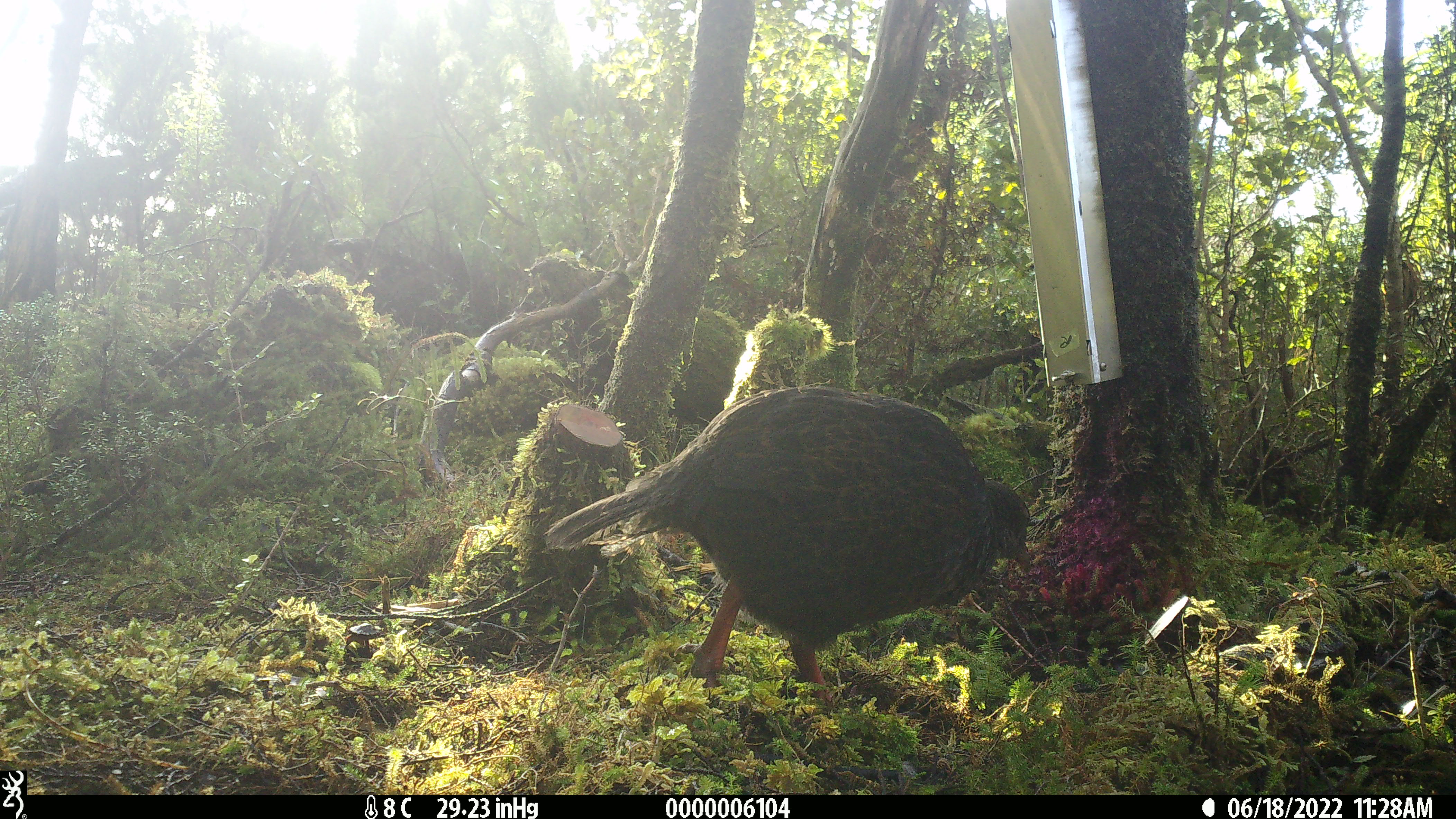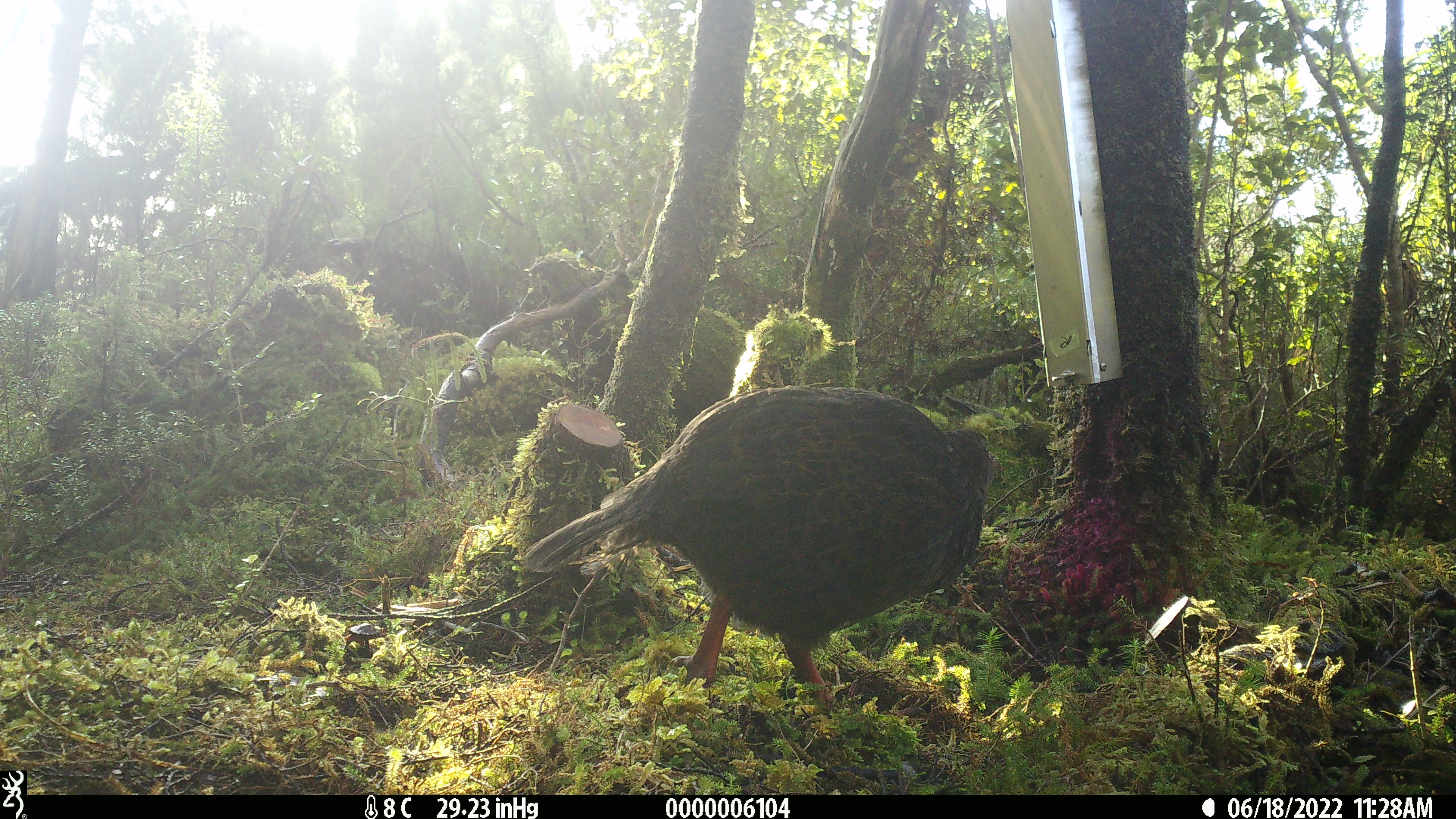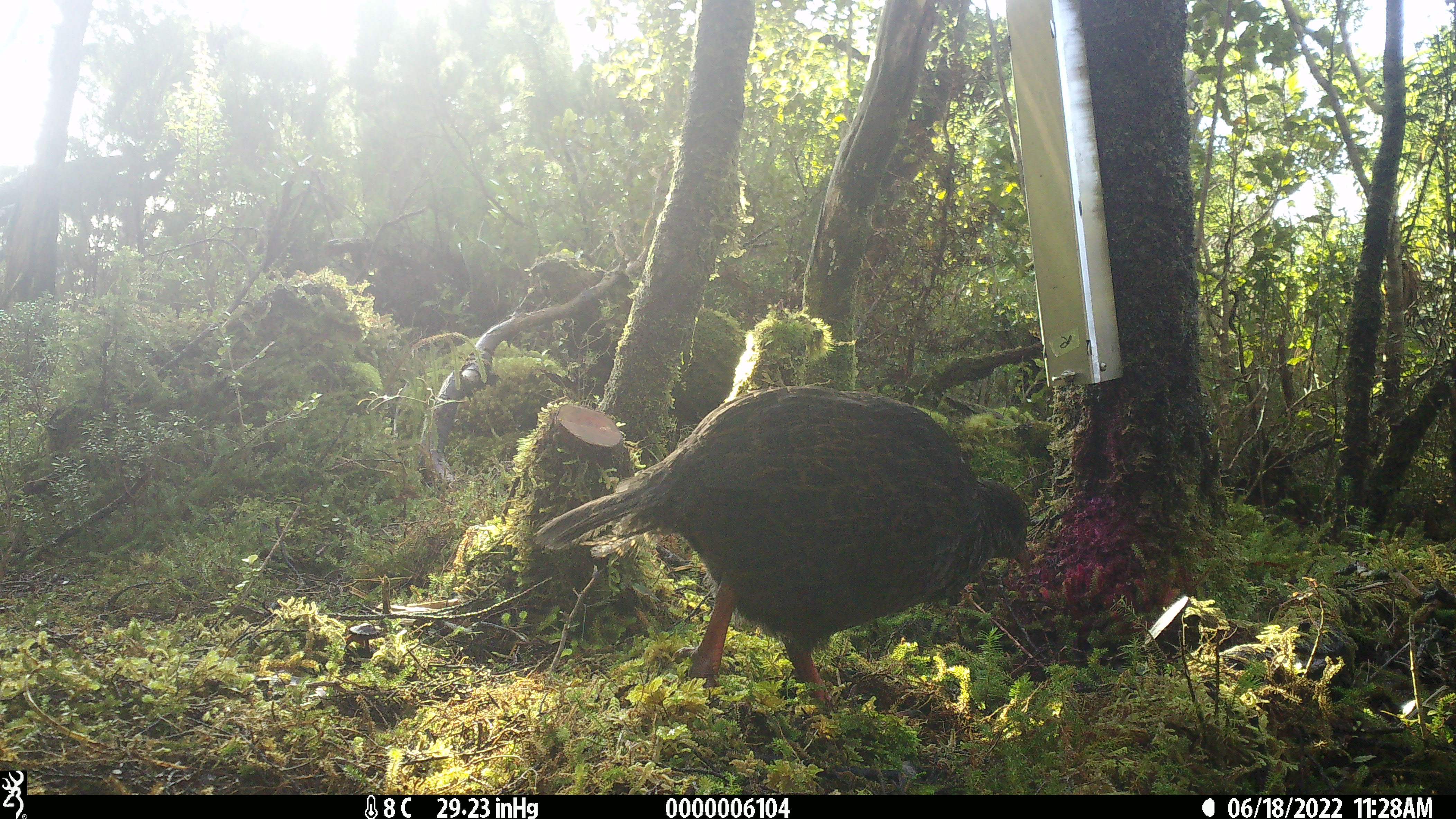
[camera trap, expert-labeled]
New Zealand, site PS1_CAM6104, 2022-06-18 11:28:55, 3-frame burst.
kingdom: Animalia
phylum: Chordata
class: Aves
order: Gruiformes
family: Rallidae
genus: Gallirallus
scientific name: Gallirallus australis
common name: weka